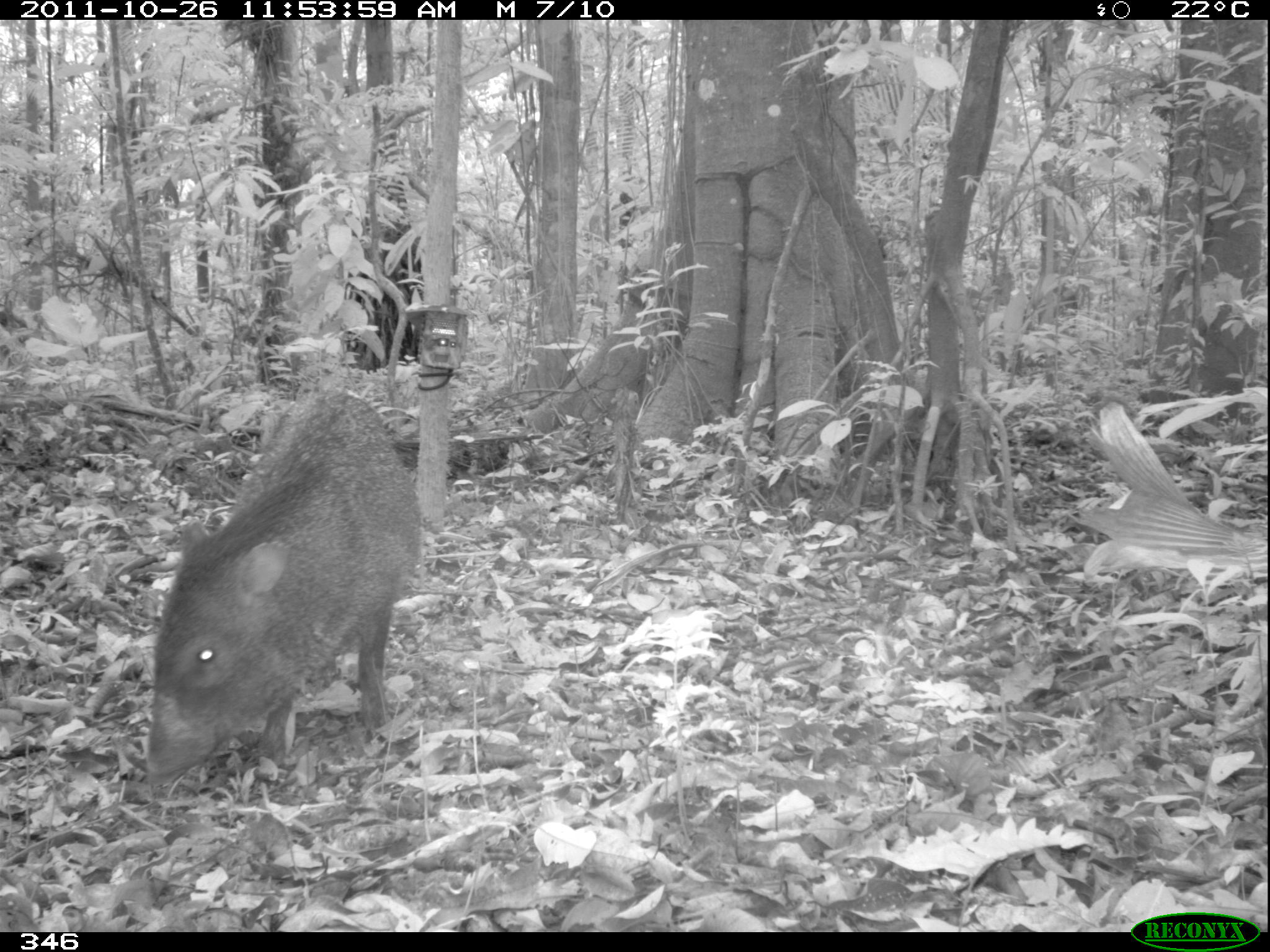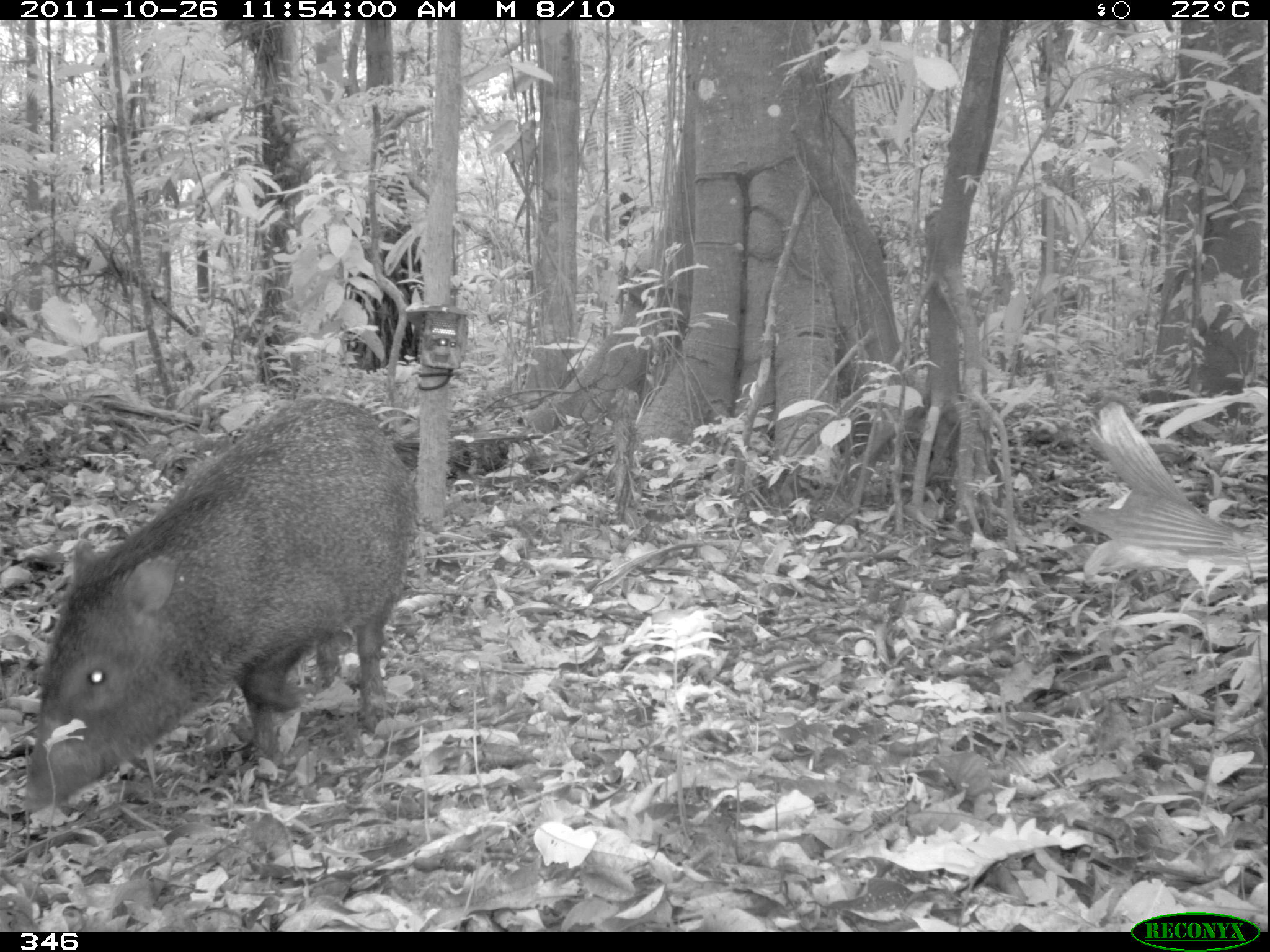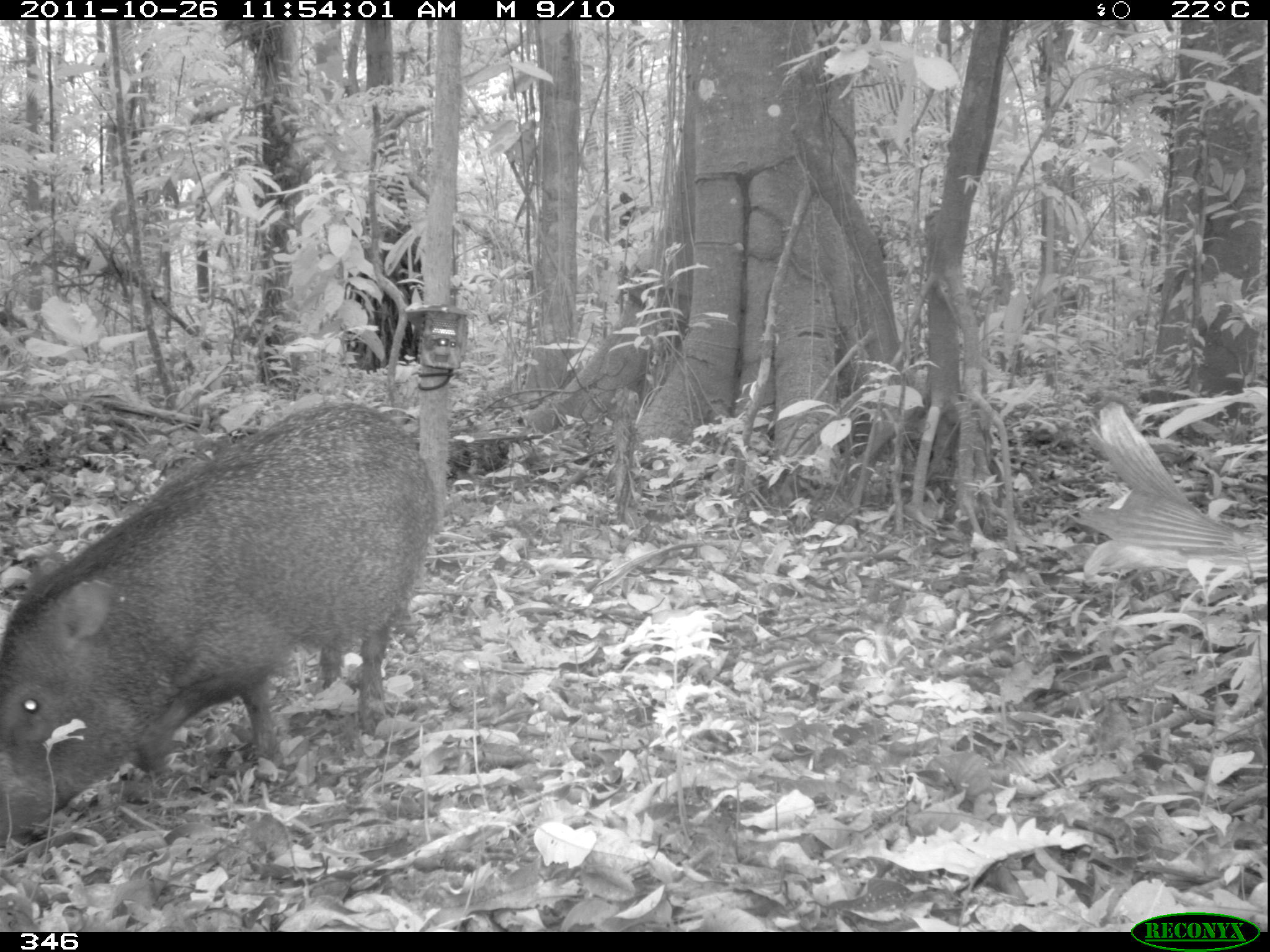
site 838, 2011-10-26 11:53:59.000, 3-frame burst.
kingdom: Animalia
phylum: Chordata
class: Mammalia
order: Artiodactyla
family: Tayassuidae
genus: Pecari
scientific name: Pecari tajacu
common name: collared peccary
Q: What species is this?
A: Pecari tajacu (collared peccary).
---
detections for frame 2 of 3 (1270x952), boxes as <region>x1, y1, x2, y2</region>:
pecari tajacu: <region>20, 394, 422, 819</region>